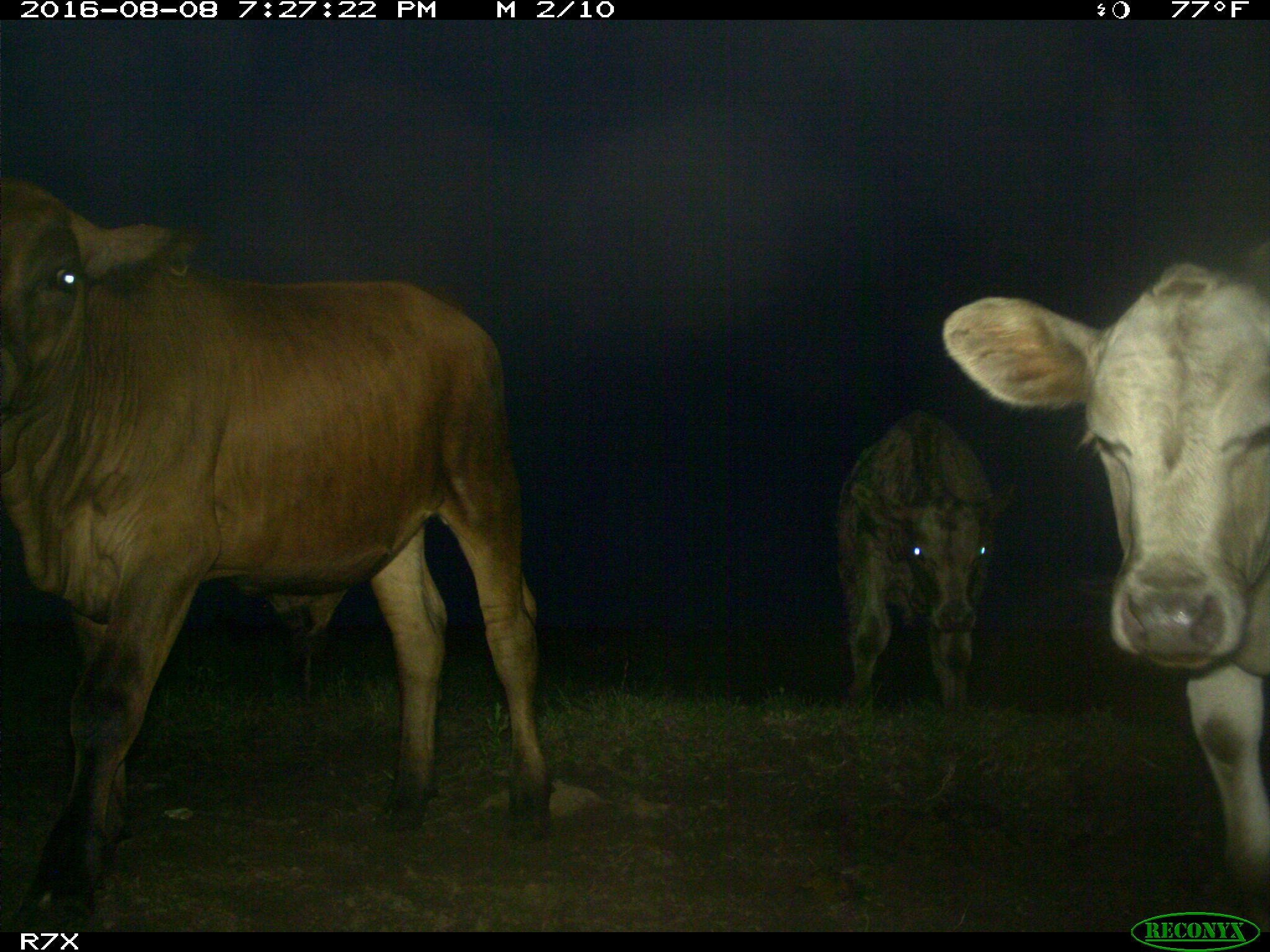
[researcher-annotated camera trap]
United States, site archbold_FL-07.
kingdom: Animalia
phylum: Chordata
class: Mammalia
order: Artiodactyla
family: Bovidae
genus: Bos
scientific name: Bos taurus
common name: domestic cow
Bos taurus (domestic cow).